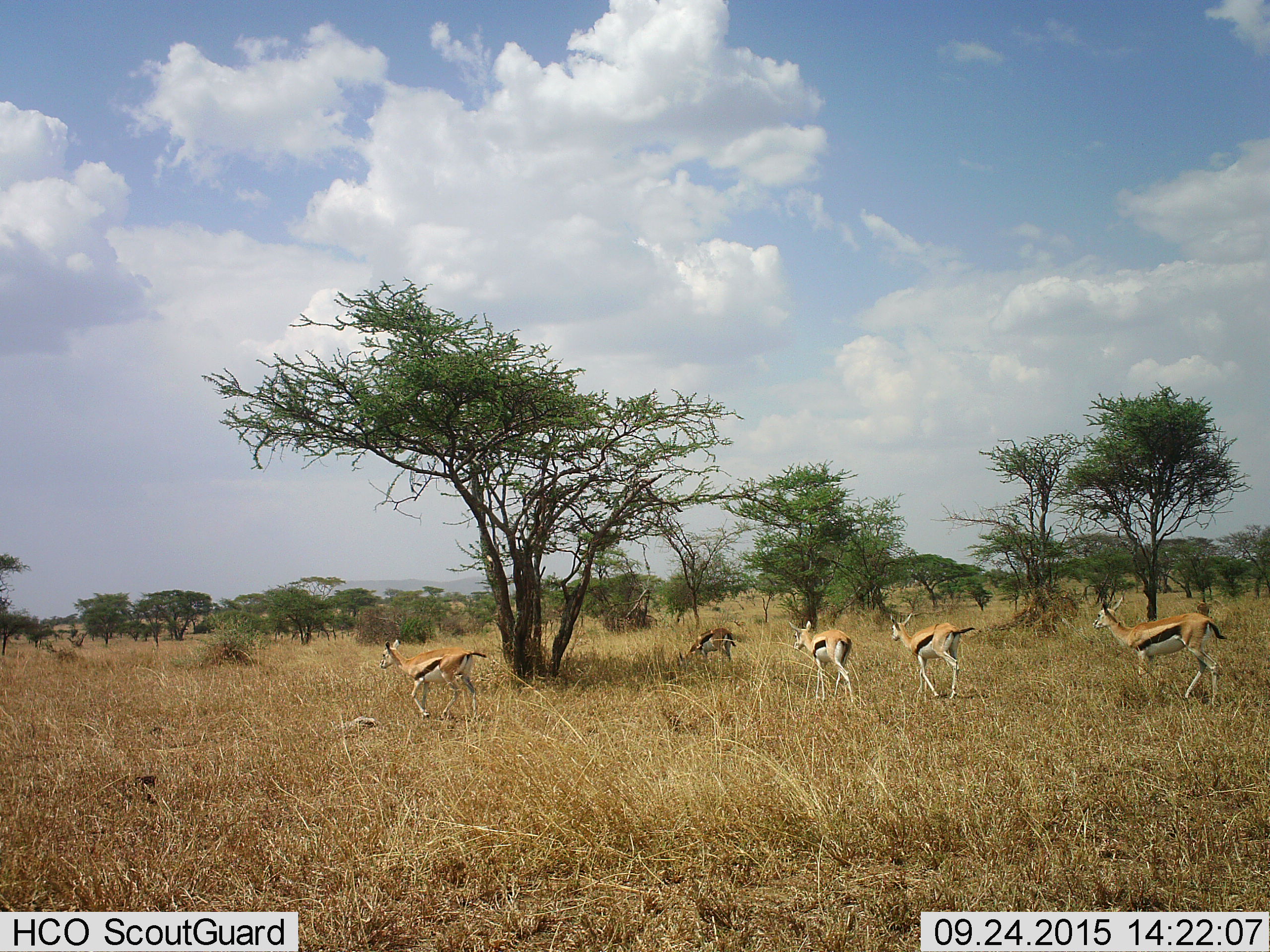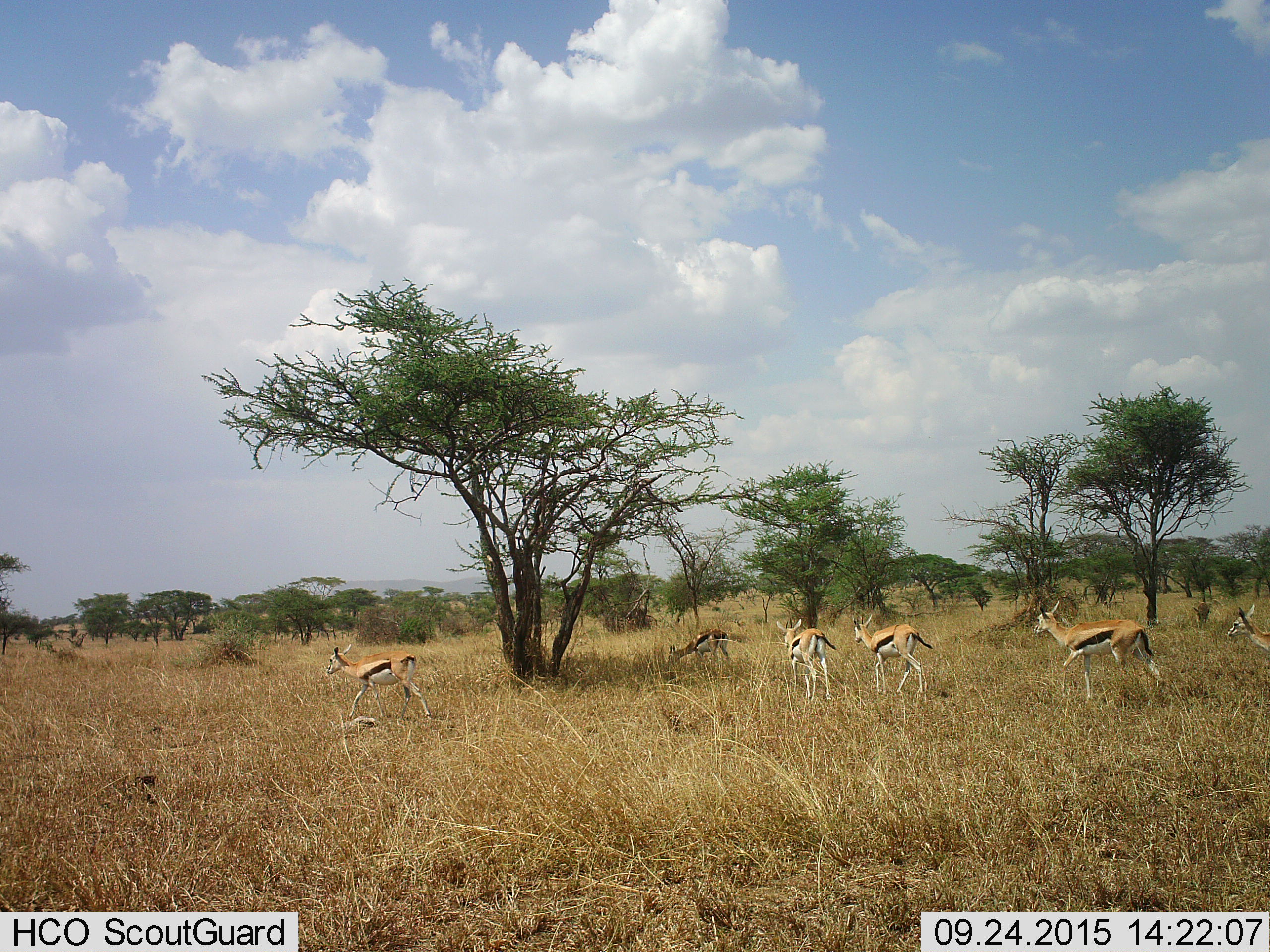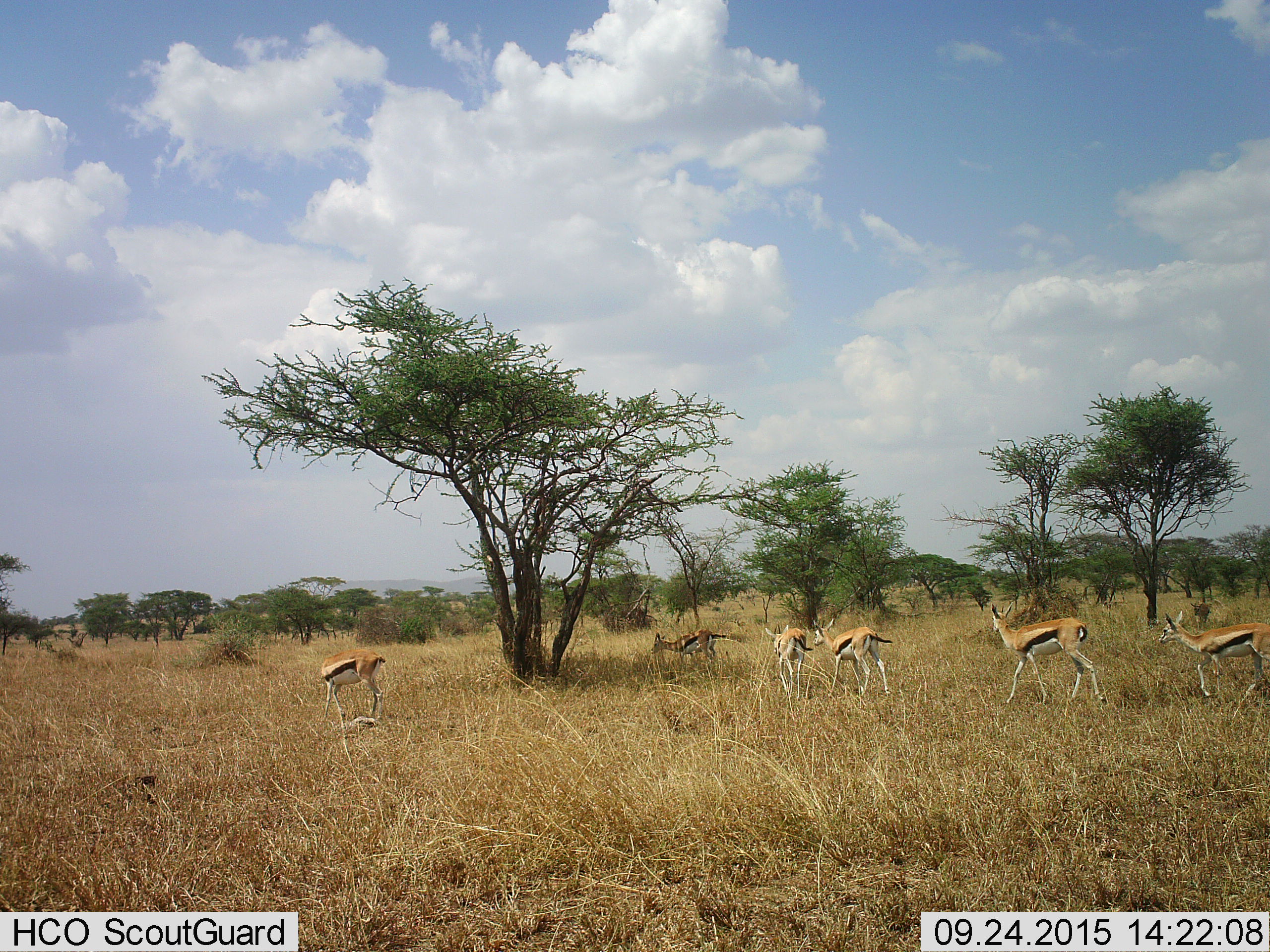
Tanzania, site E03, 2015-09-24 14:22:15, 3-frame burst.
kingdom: Animalia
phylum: Chordata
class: Mammalia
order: Artiodactyla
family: Bovidae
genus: Eudorcas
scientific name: Eudorcas thomsonii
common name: thomson's gazelle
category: gazellethomsons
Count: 6.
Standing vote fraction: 23%.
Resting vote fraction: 0%.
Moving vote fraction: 100%.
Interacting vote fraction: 8%.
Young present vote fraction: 23%.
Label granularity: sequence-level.